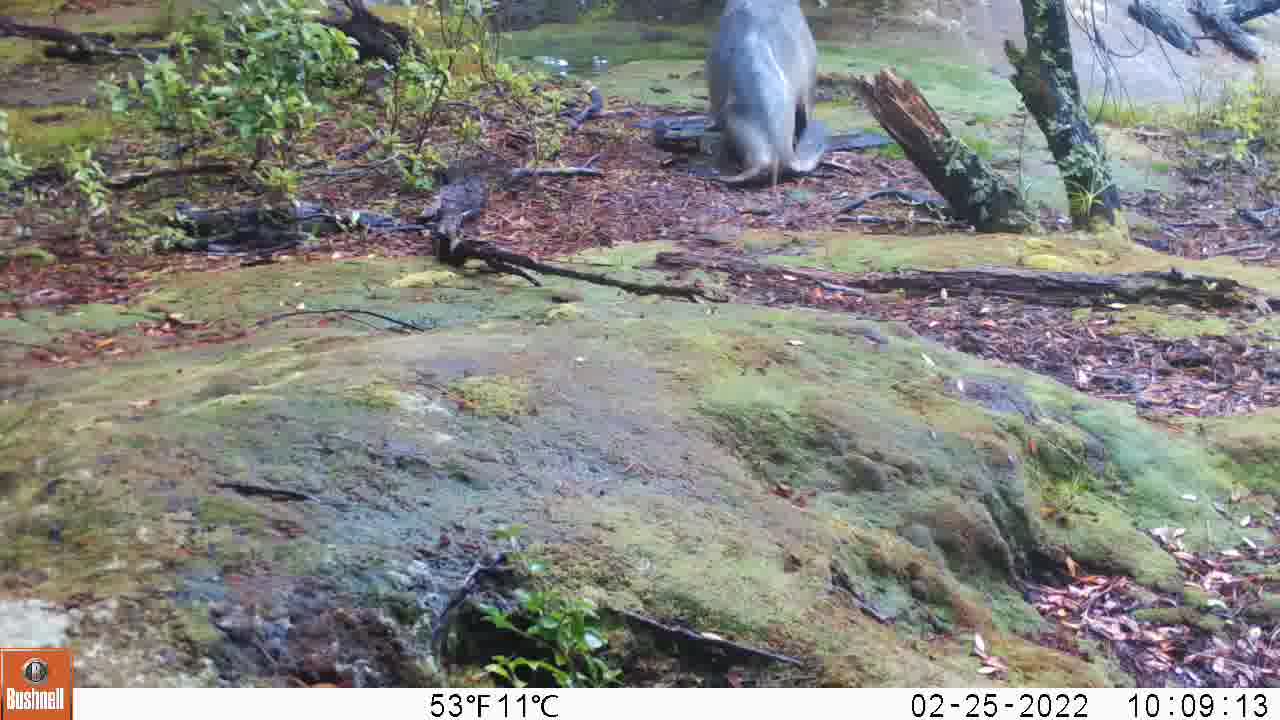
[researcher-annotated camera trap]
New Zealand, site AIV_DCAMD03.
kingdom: Animalia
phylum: Chordata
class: Mammalia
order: Carnivora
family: Otariidae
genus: Phocarctos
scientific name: Phocarctos hookeri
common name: new zealand sea lion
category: sealion